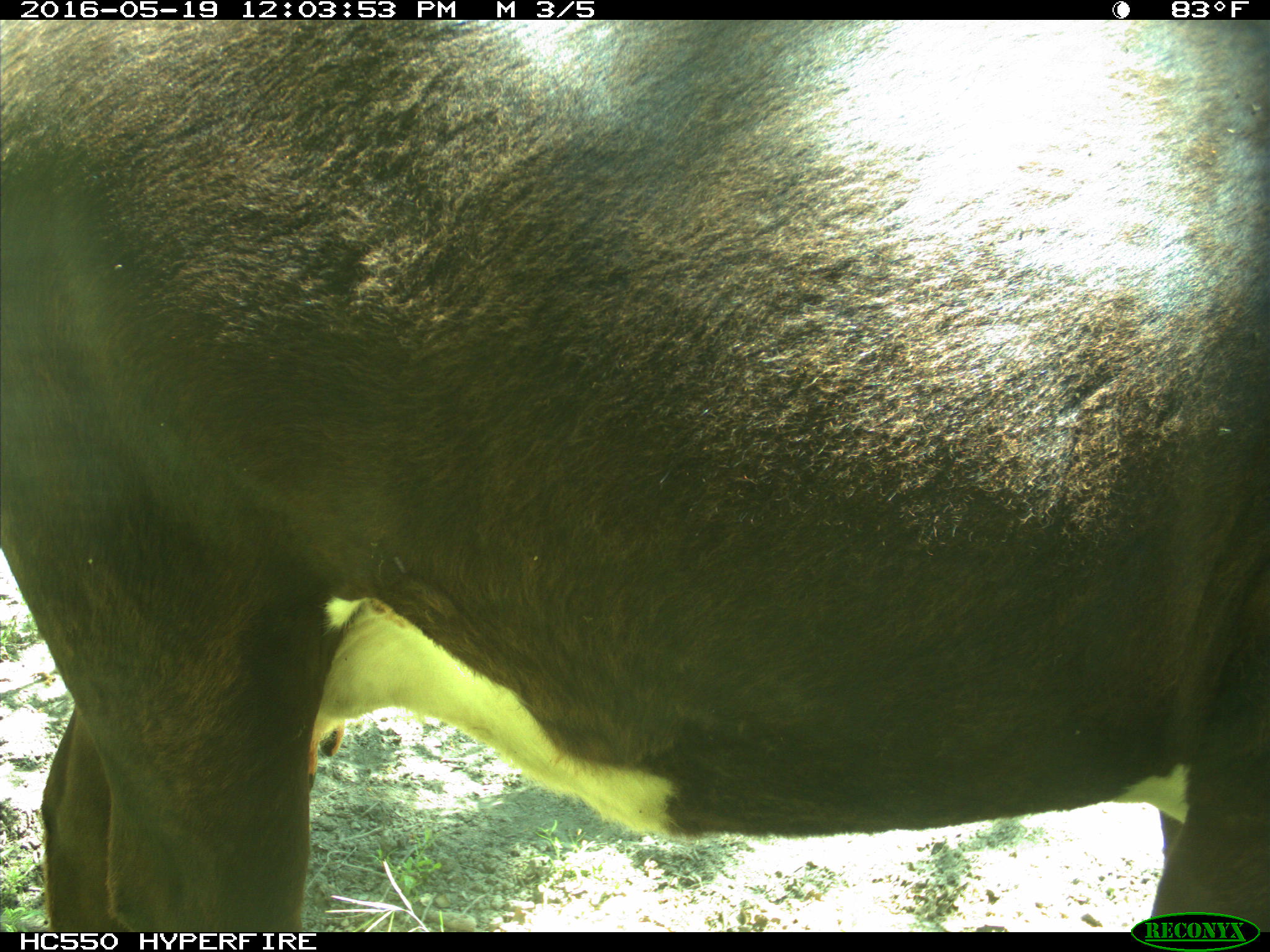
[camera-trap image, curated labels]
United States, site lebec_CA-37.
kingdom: Animalia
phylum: Chordata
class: Mammalia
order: Artiodactyla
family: Bovidae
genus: Bos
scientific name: Bos taurus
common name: domestic cow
Bos taurus (domestic cow).